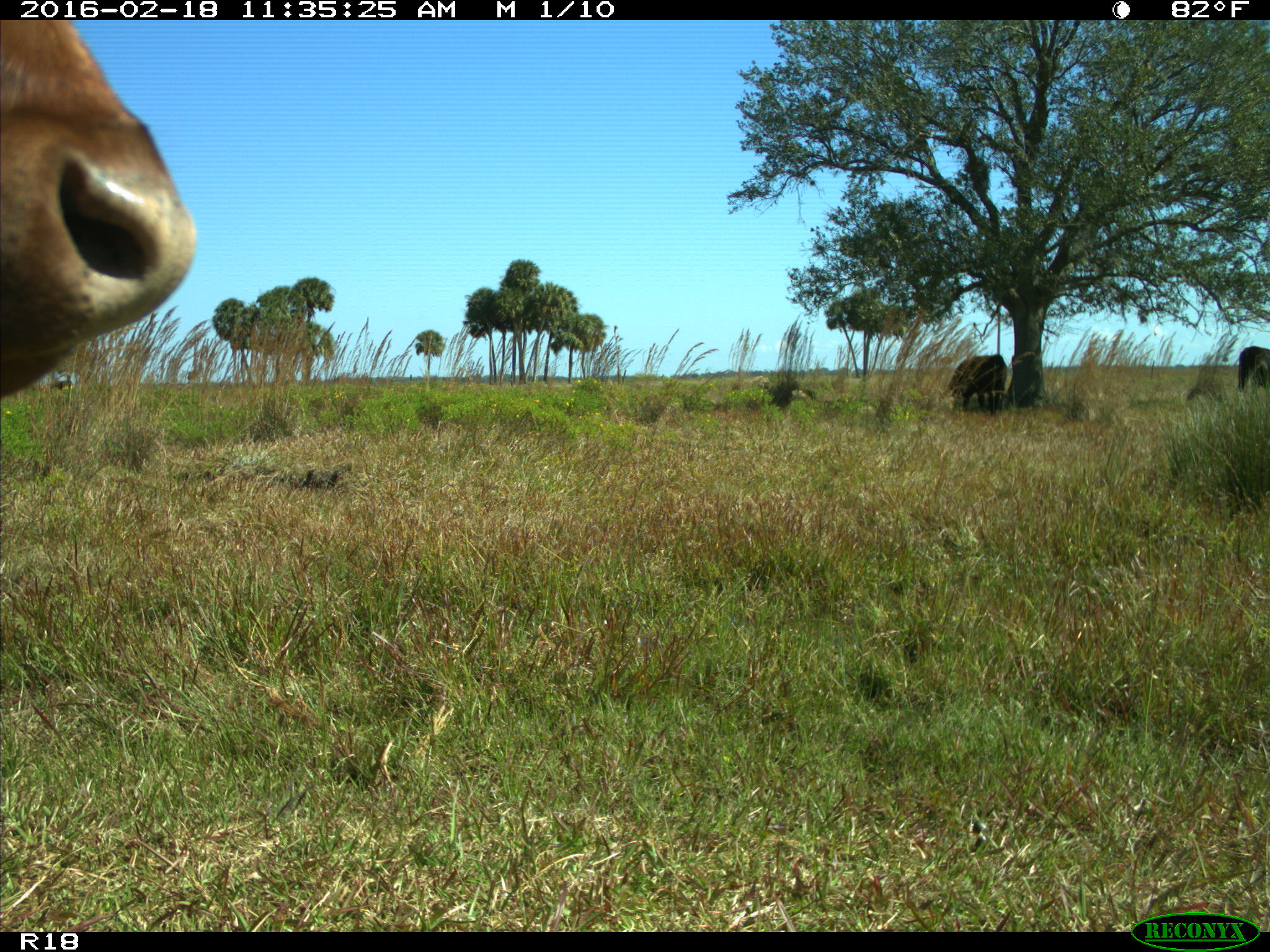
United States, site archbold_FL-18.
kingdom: Animalia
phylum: Chordata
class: Mammalia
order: Artiodactyla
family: Bovidae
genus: Bos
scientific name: Bos taurus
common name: domestic cow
Bos taurus (domestic cow).